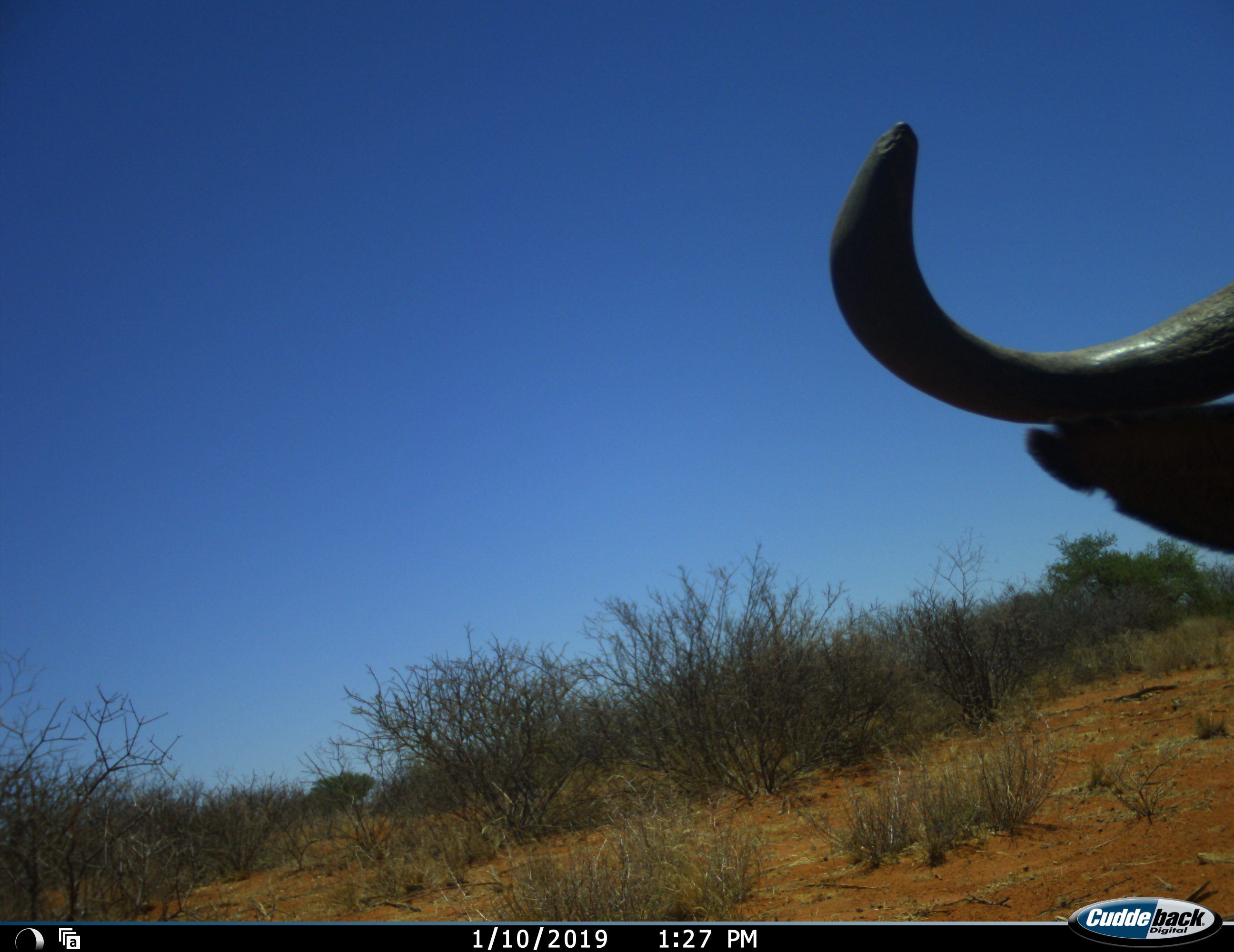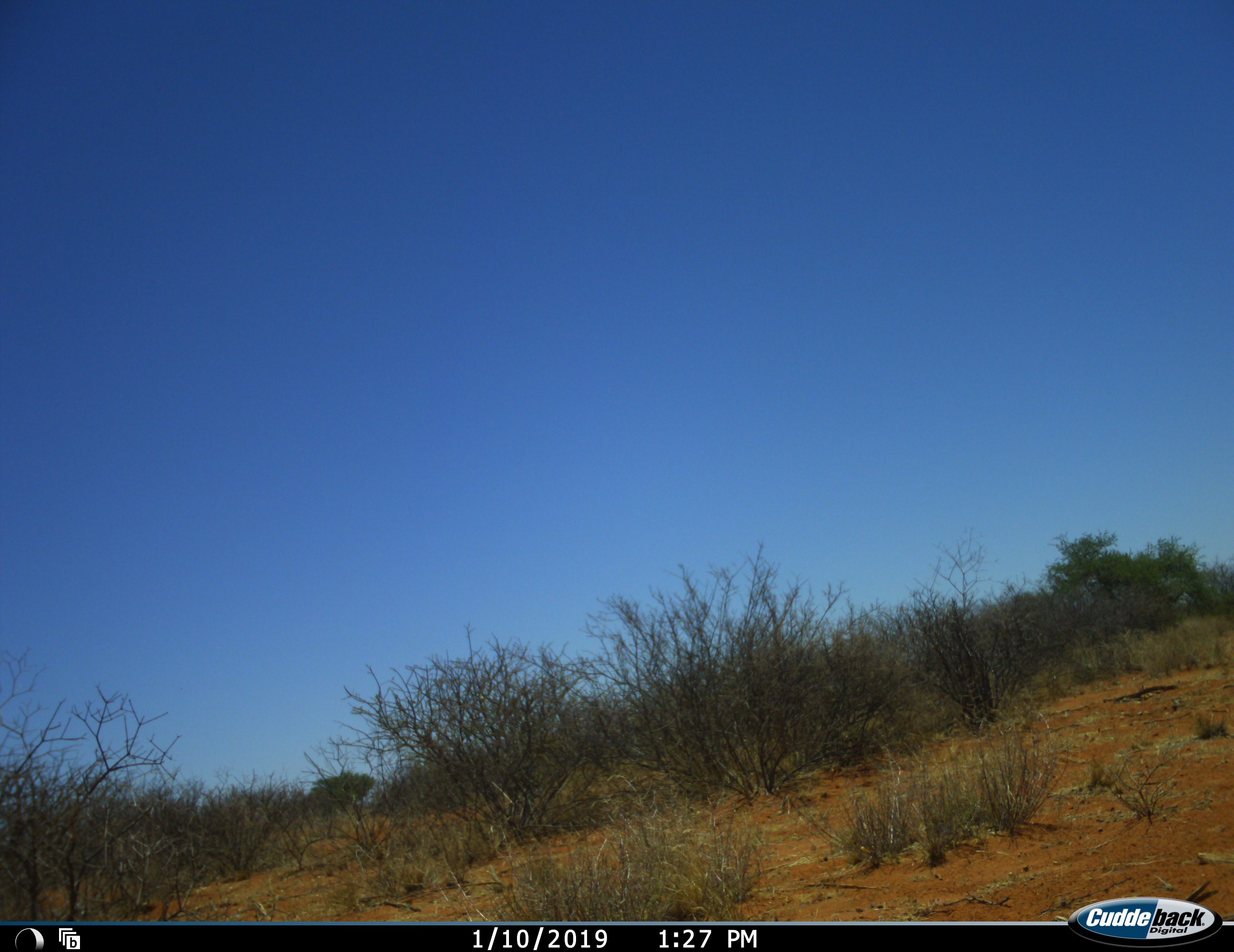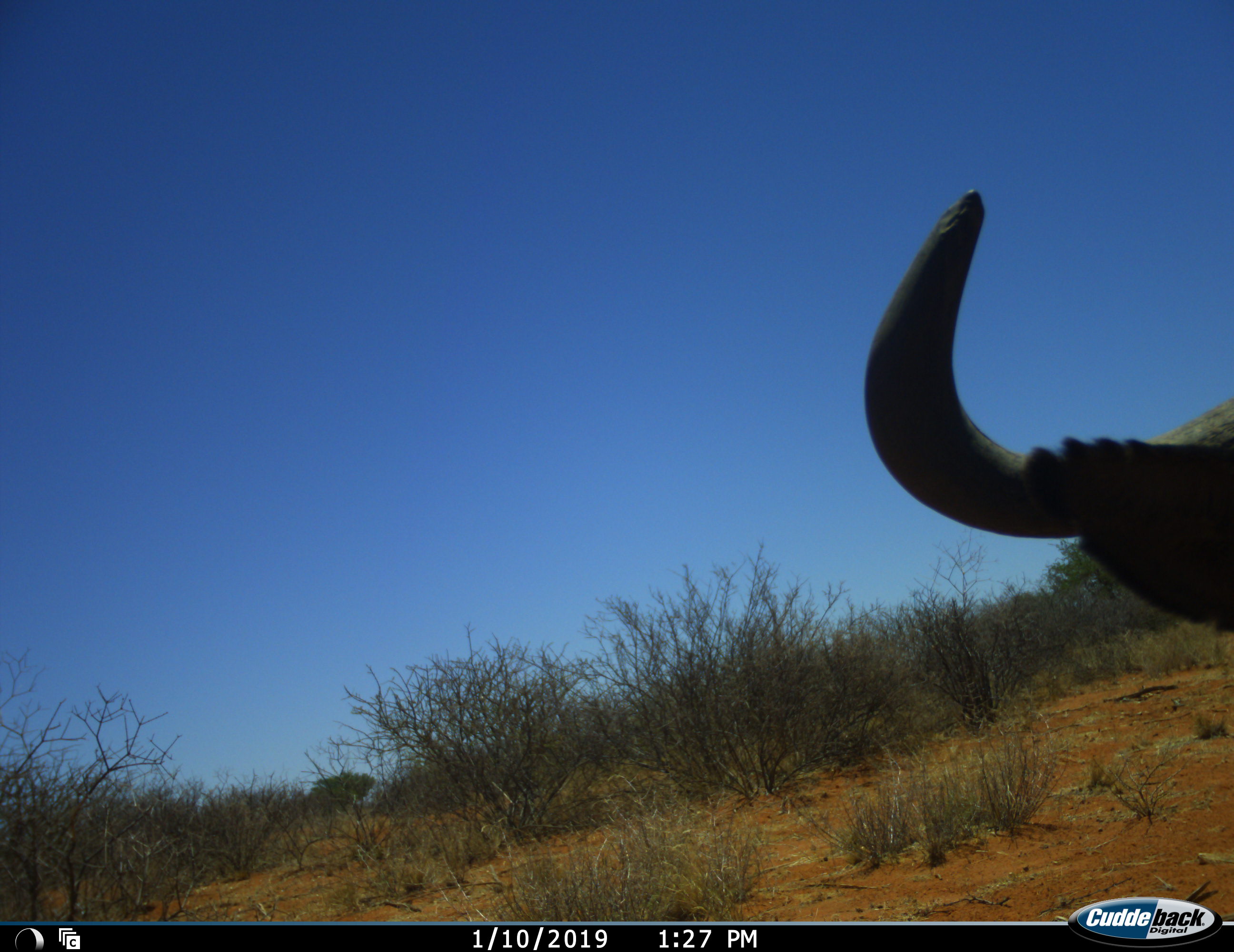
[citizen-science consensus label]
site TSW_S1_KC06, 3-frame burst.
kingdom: Animalia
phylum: Chordata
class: Mammalia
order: Artiodactyla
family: Bovidae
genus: Connochaetes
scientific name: Connochaetes taurinus taurinus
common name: blue wildebeest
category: wildebeestblue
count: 1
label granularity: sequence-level